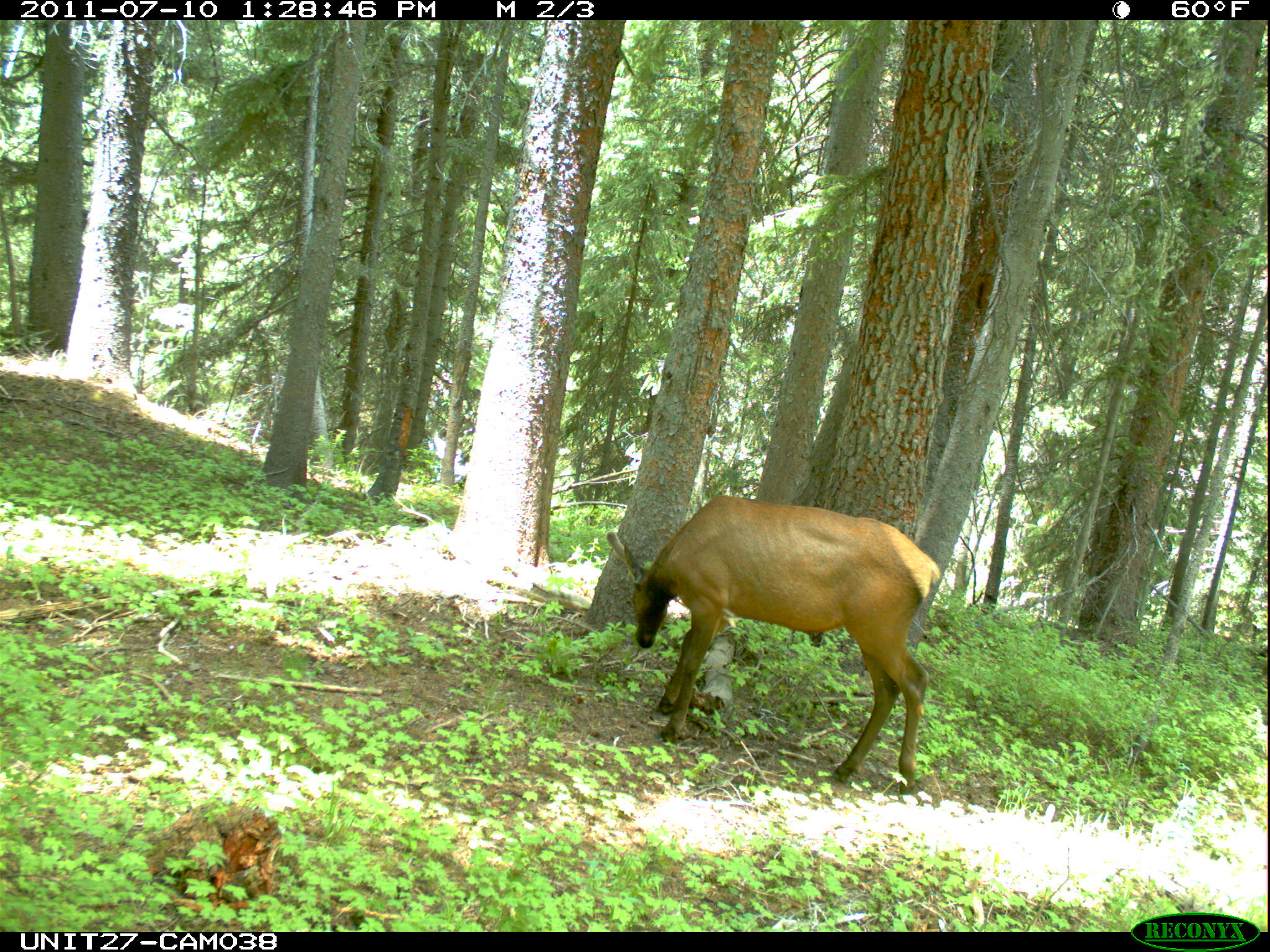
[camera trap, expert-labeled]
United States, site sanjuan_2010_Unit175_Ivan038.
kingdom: Animalia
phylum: Chordata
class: Mammalia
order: Artiodactyla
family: Cervidae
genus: Cervus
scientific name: Cervus elaphus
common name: red deer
Cervus elaphus (red deer).